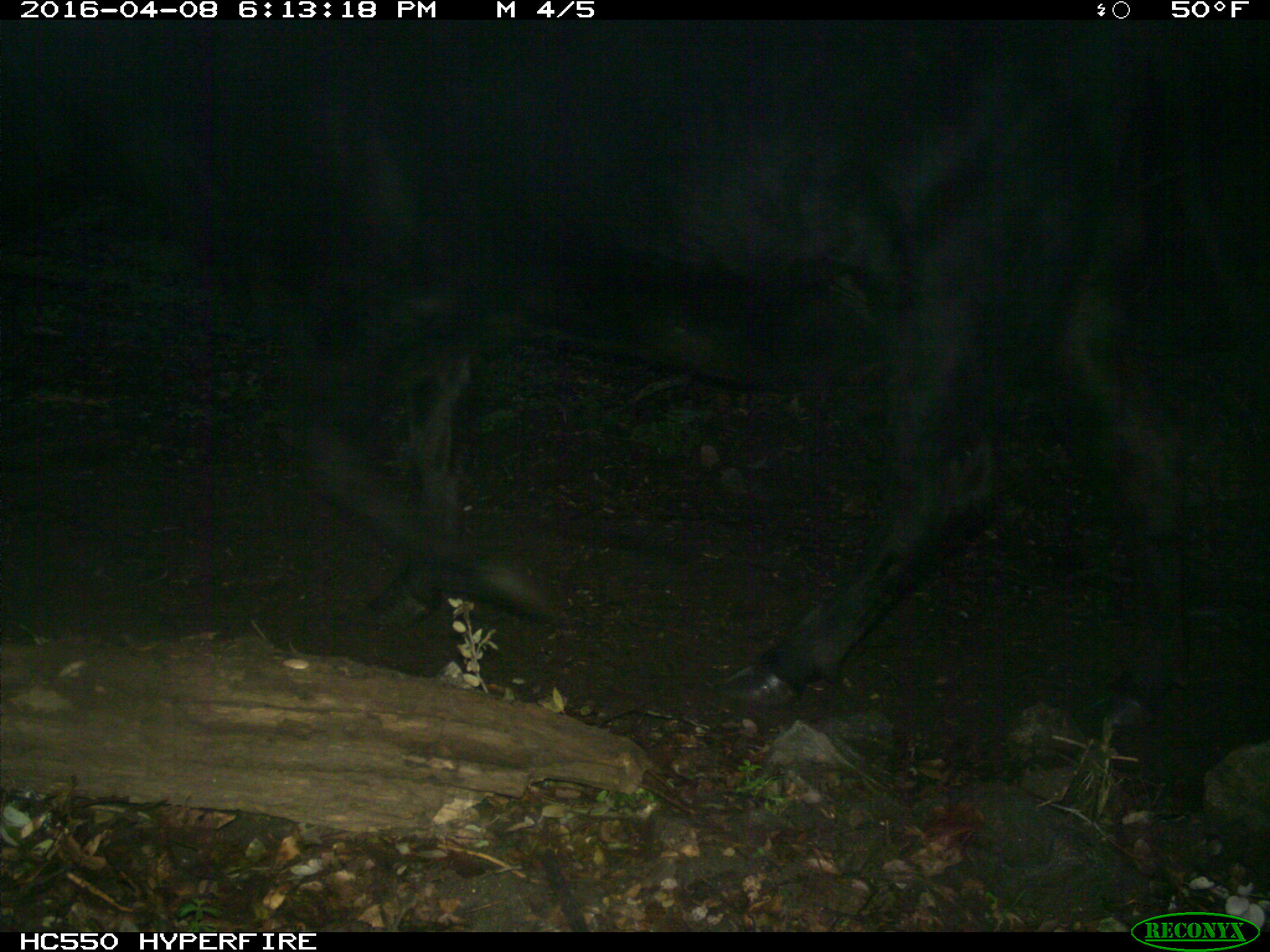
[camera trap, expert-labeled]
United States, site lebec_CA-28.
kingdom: Animalia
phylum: Chordata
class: Mammalia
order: Artiodactyla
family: Bovidae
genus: Bos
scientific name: Bos taurus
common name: domestic cow